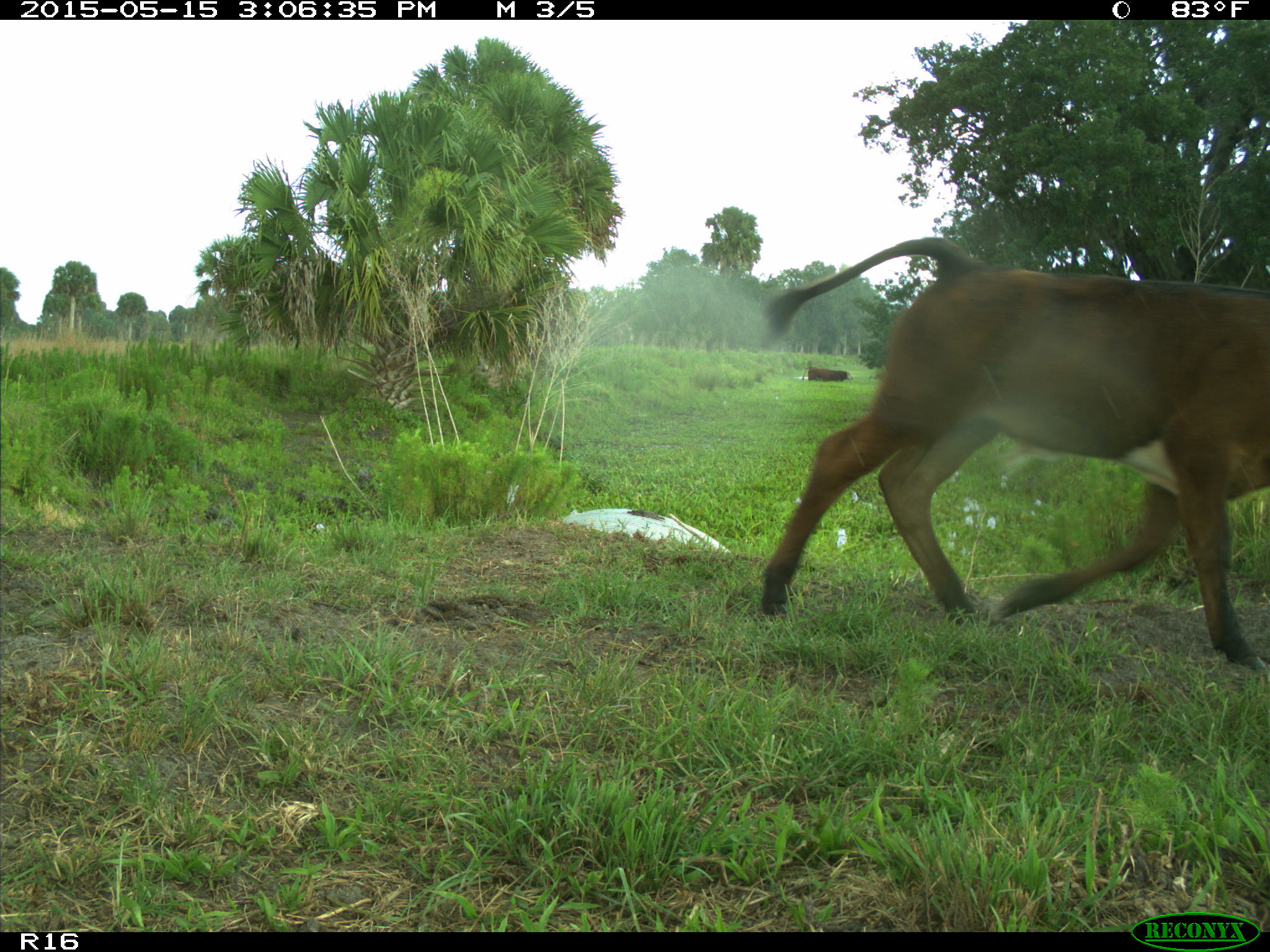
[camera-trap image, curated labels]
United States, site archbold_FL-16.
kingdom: Animalia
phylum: Chordata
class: Mammalia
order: Artiodactyla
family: Bovidae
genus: Bos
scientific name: Bos taurus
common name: domestic cow